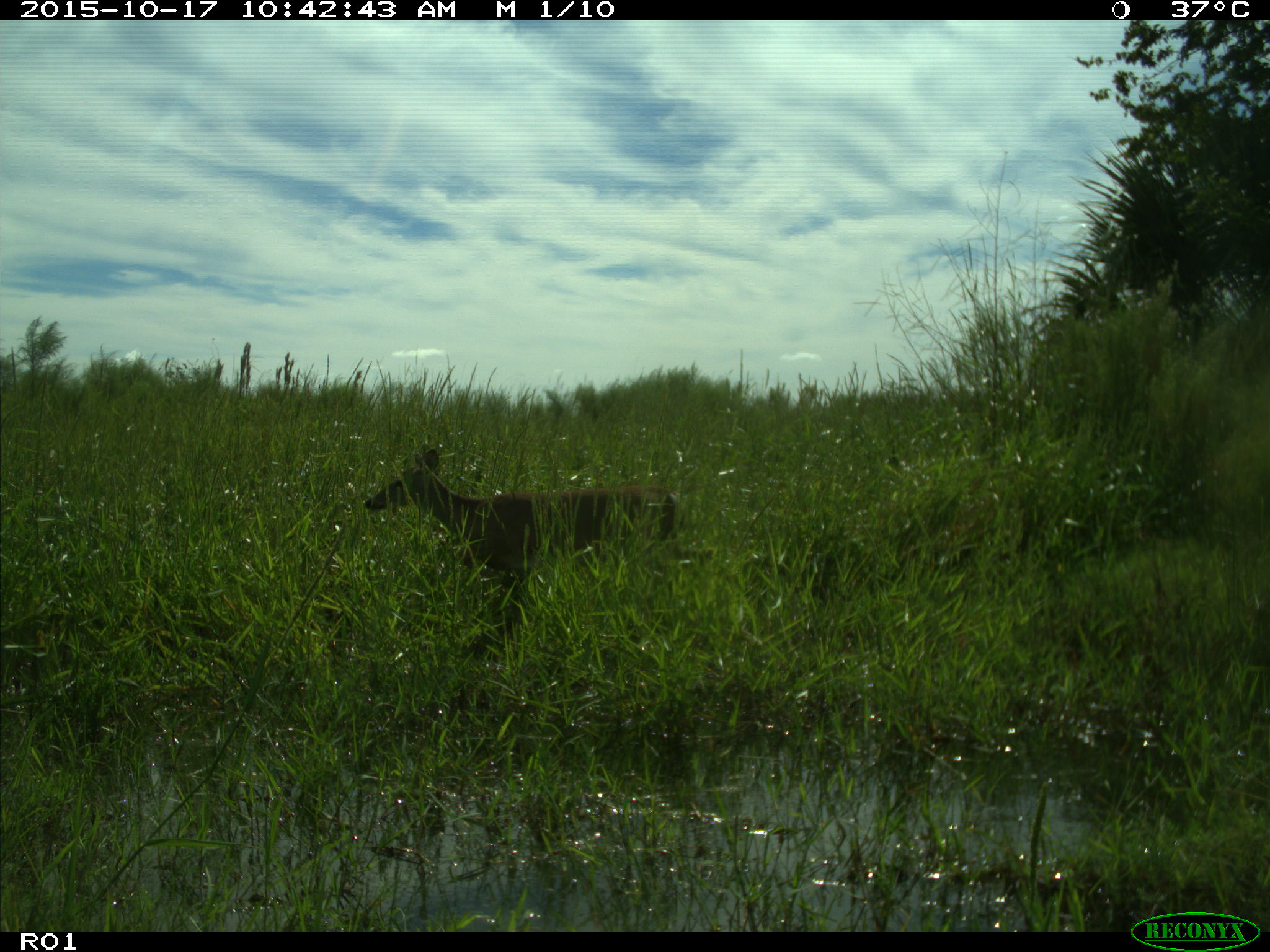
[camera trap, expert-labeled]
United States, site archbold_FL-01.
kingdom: Animalia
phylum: Chordata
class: Mammalia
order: Artiodactyla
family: Cervidae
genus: Odocoileus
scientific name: Odocoileus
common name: deer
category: unidentified deer